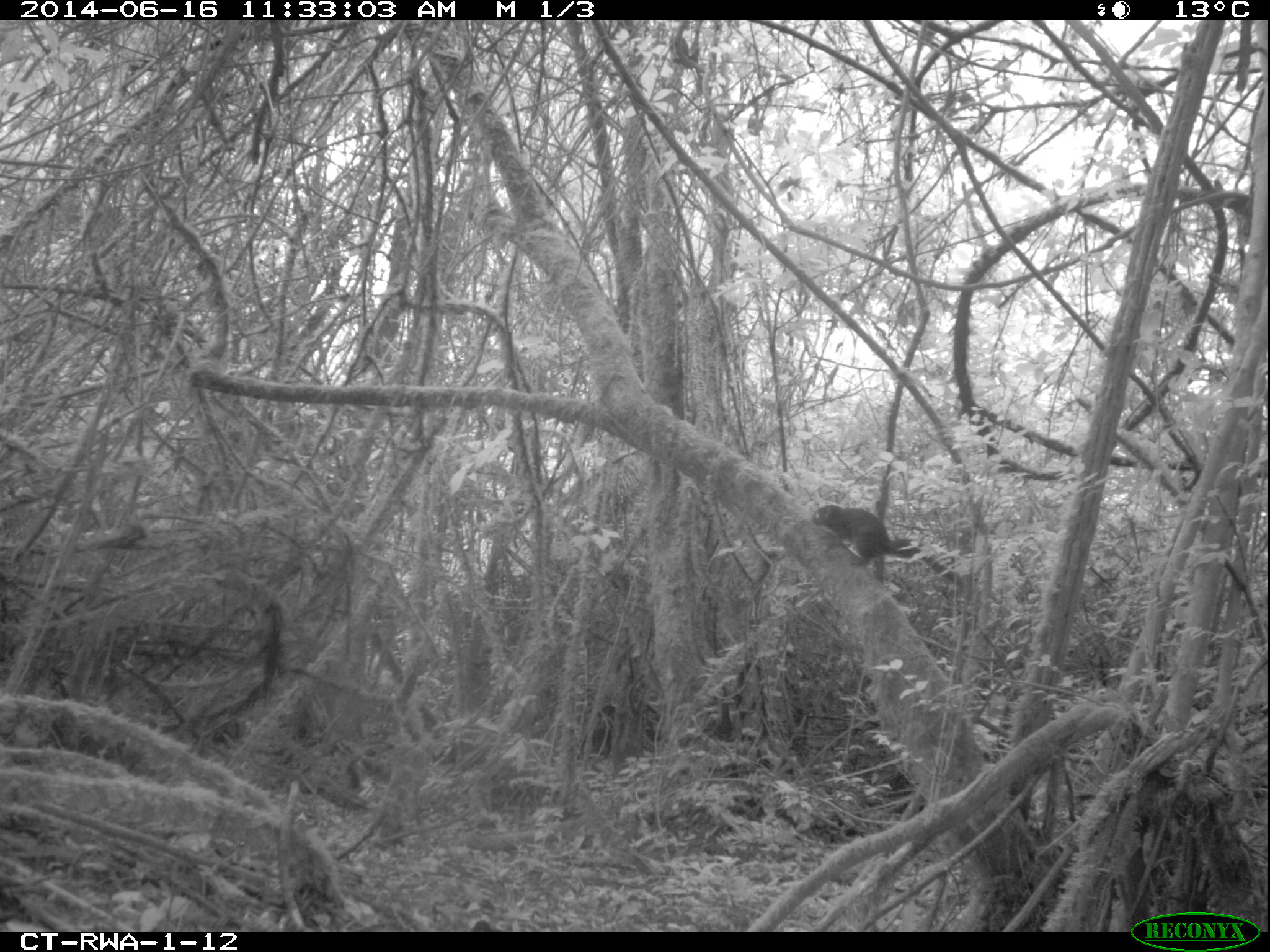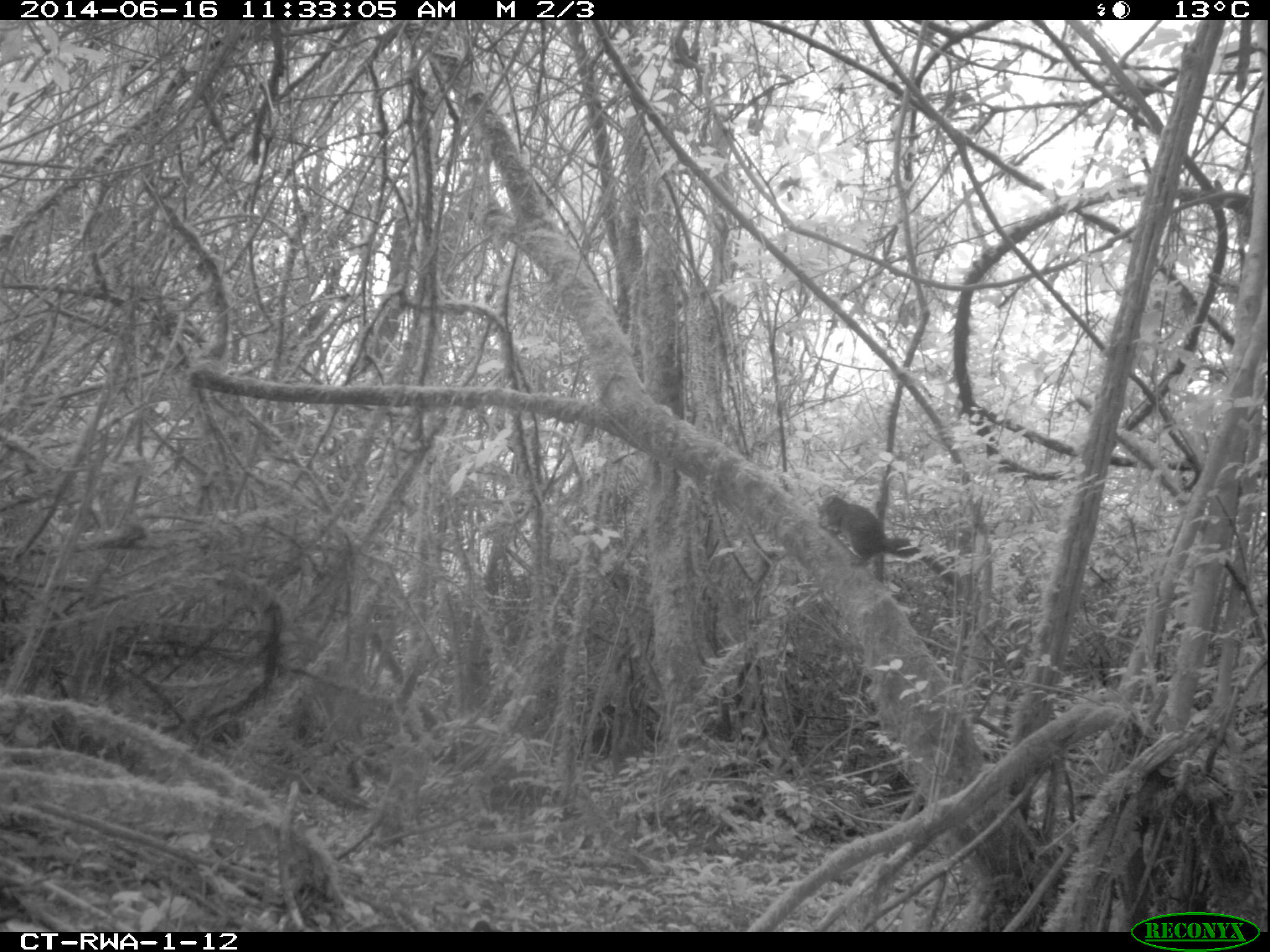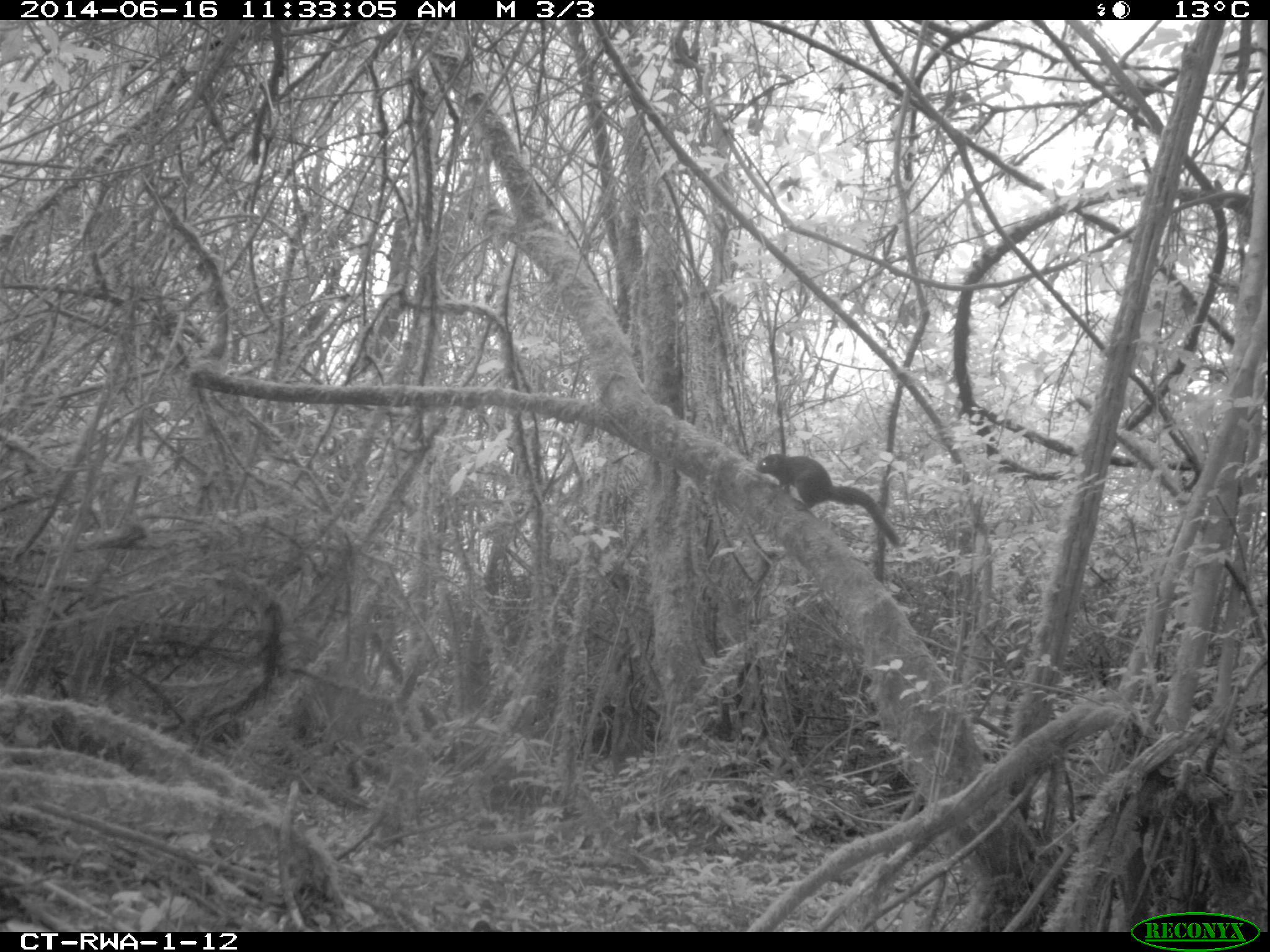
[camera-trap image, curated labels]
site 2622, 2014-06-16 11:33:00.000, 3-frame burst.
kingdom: Animalia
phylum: Chordata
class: Mammalia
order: Rodentia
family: Sciuridae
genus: Funisciurus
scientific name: Funisciurus carruthersi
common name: carruther's mountain squirrel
Funisciurus carruthersi (carruther's mountain squirrel), count 1.